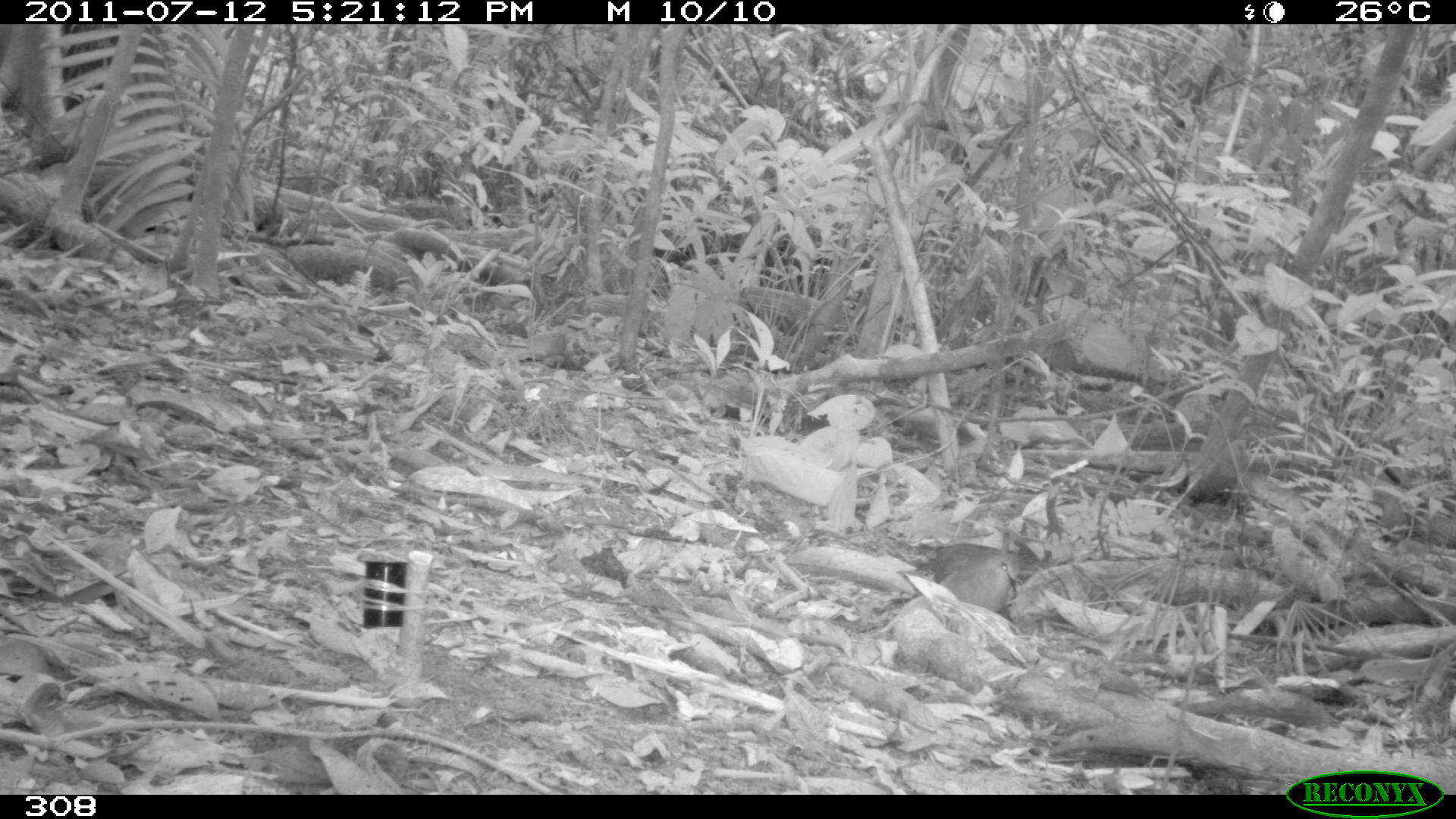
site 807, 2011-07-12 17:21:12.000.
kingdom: Animalia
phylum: Chordata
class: Aves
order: Columbiformes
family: Columbidae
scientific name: Columbidae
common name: dove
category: paloma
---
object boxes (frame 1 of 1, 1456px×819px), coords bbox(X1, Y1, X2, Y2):
paloma: bbox(917, 543, 1020, 612)